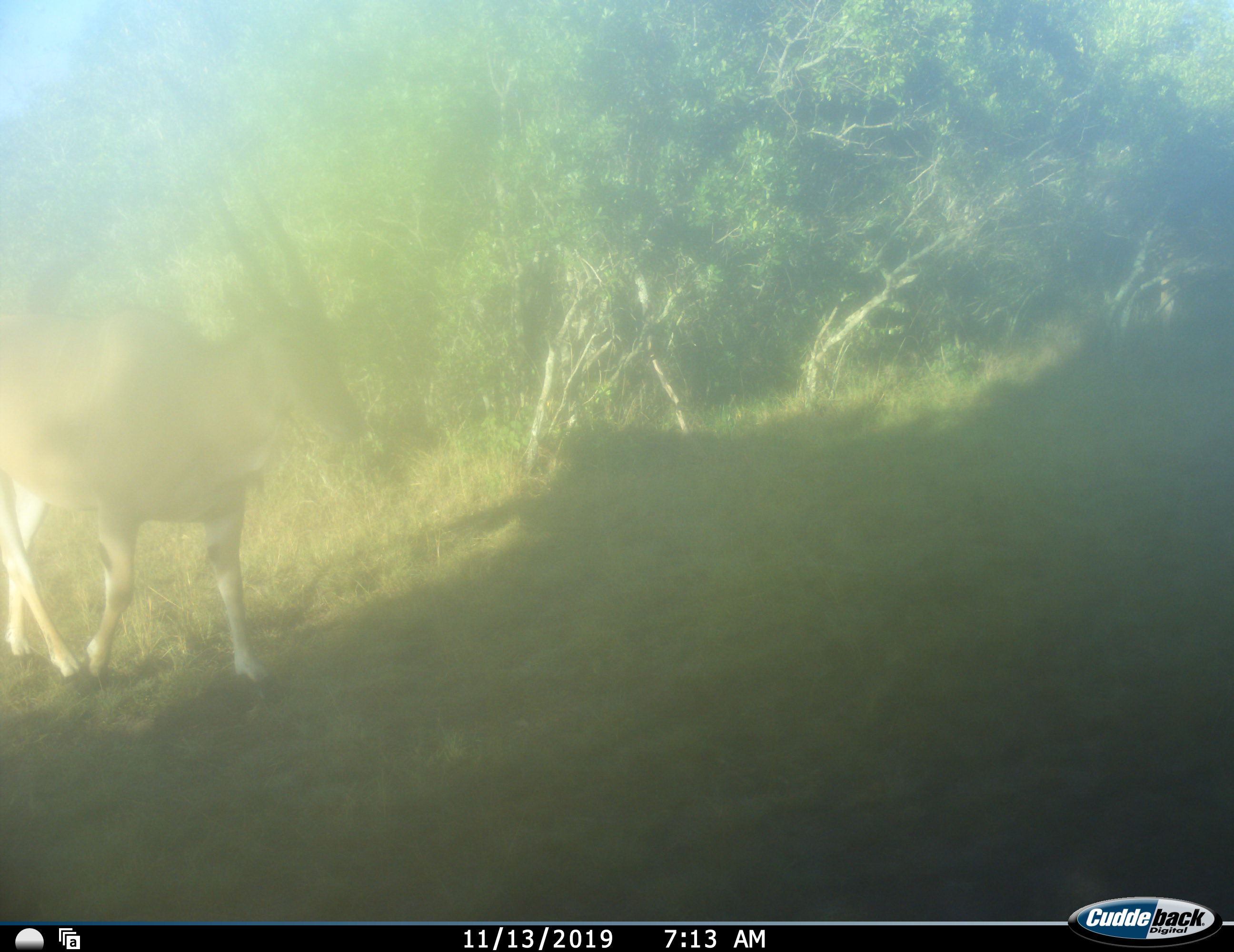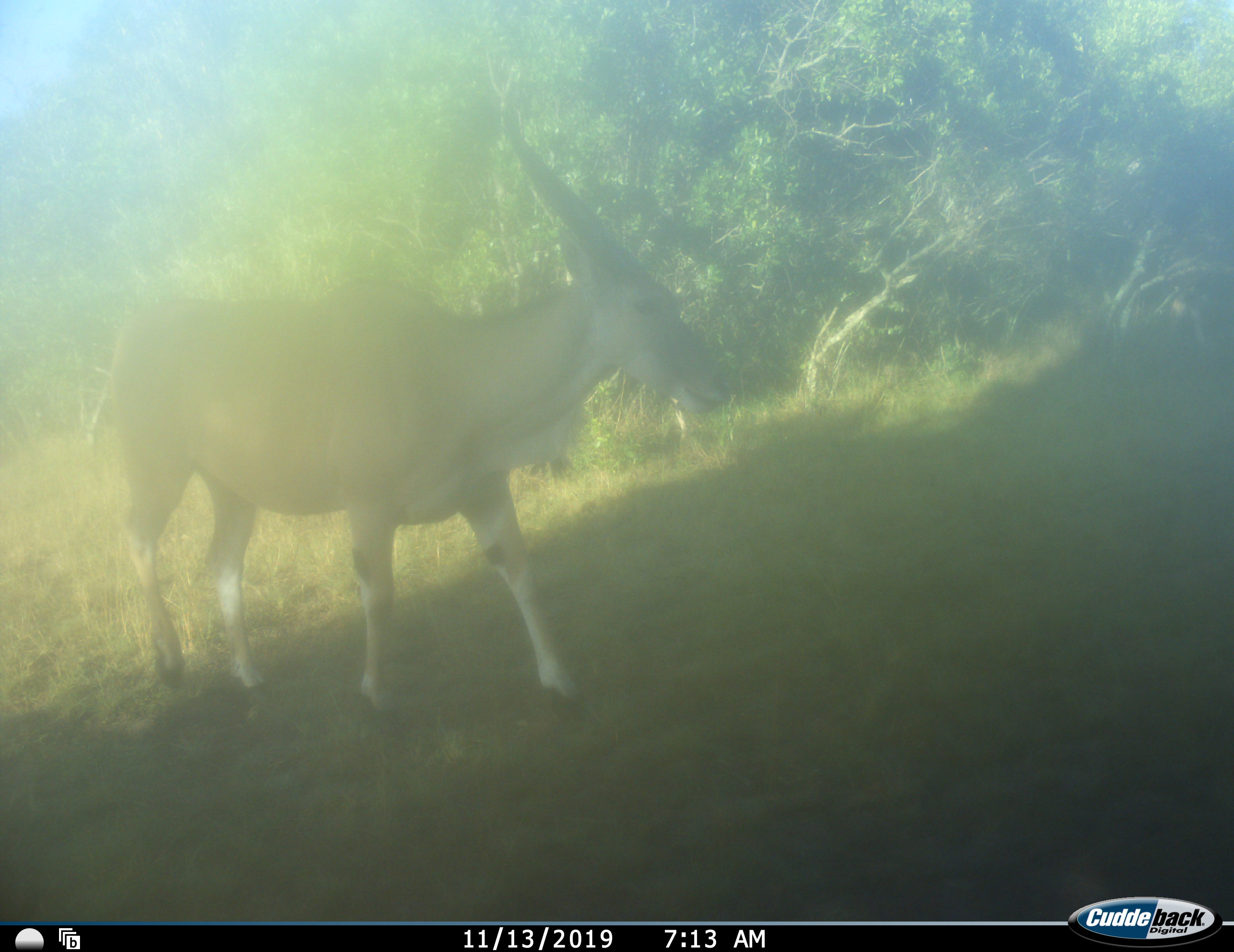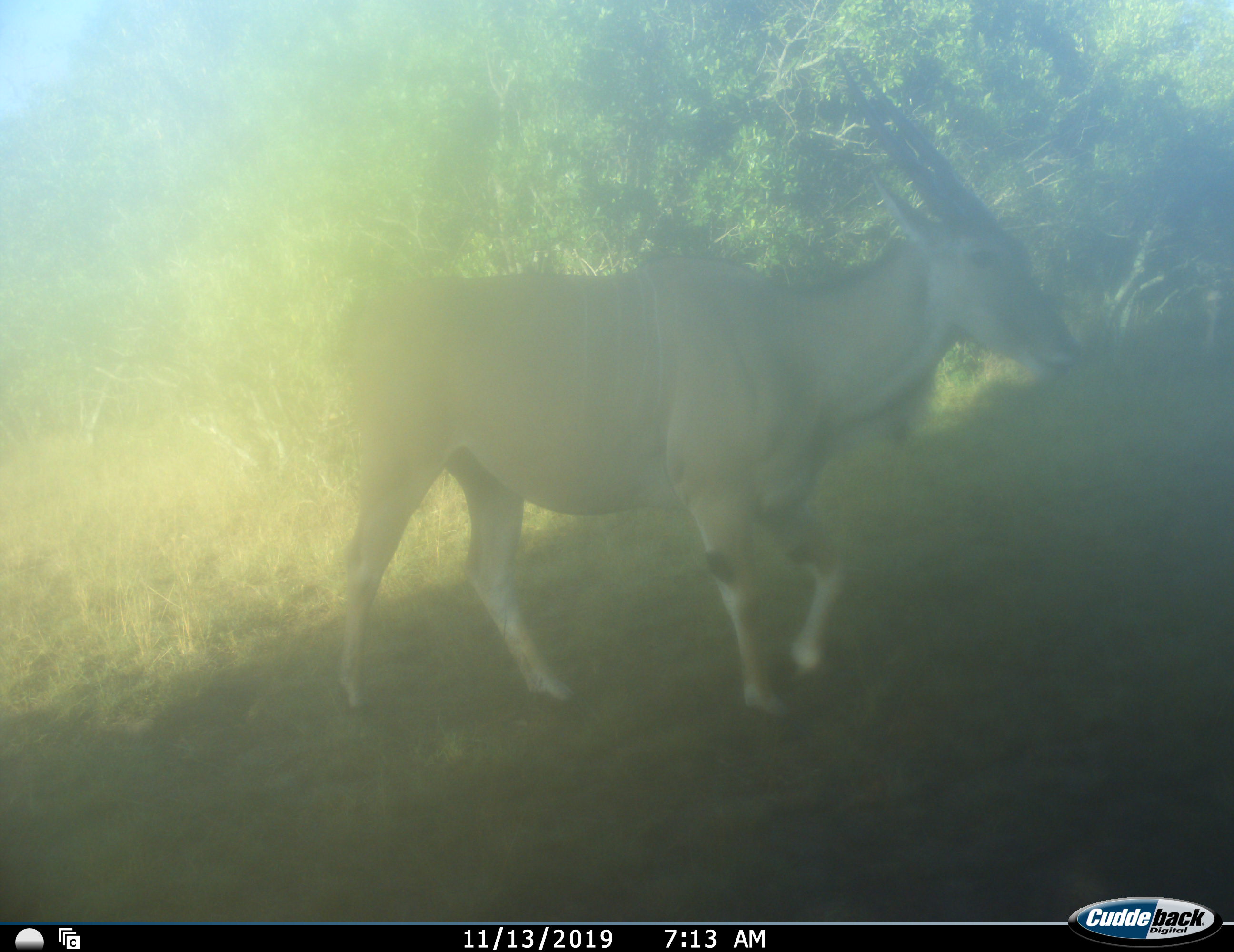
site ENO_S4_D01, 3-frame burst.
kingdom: Animalia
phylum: Chordata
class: Mammalia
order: Artiodactyla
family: Bovidae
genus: Tragelaphus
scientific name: Tragelaphus oryx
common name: eland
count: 1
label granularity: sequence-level